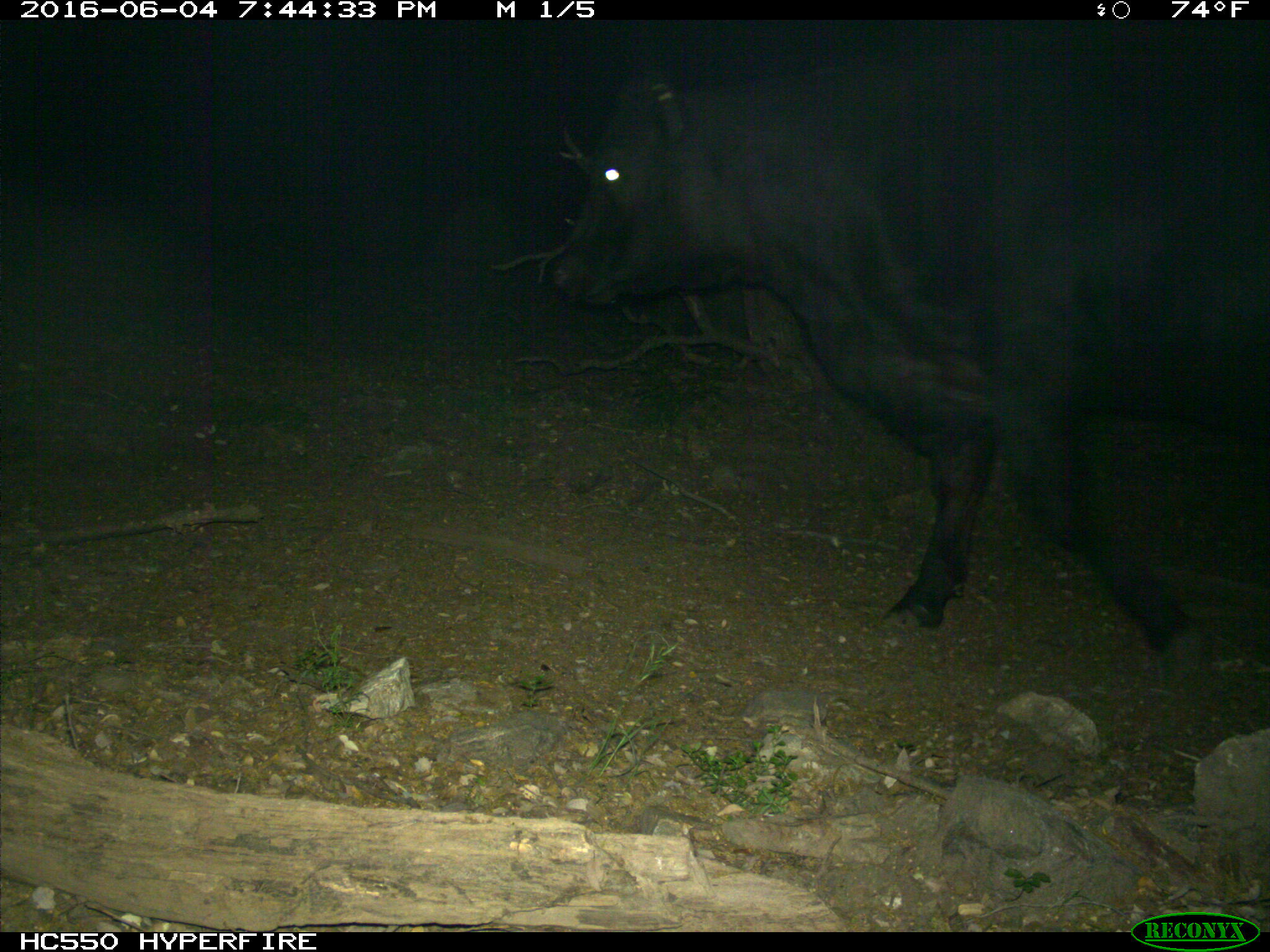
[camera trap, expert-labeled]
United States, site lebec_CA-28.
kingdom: Animalia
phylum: Chordata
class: Mammalia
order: Artiodactyla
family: Bovidae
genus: Bos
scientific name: Bos taurus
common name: domestic cow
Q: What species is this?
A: Bos taurus (domestic cow).